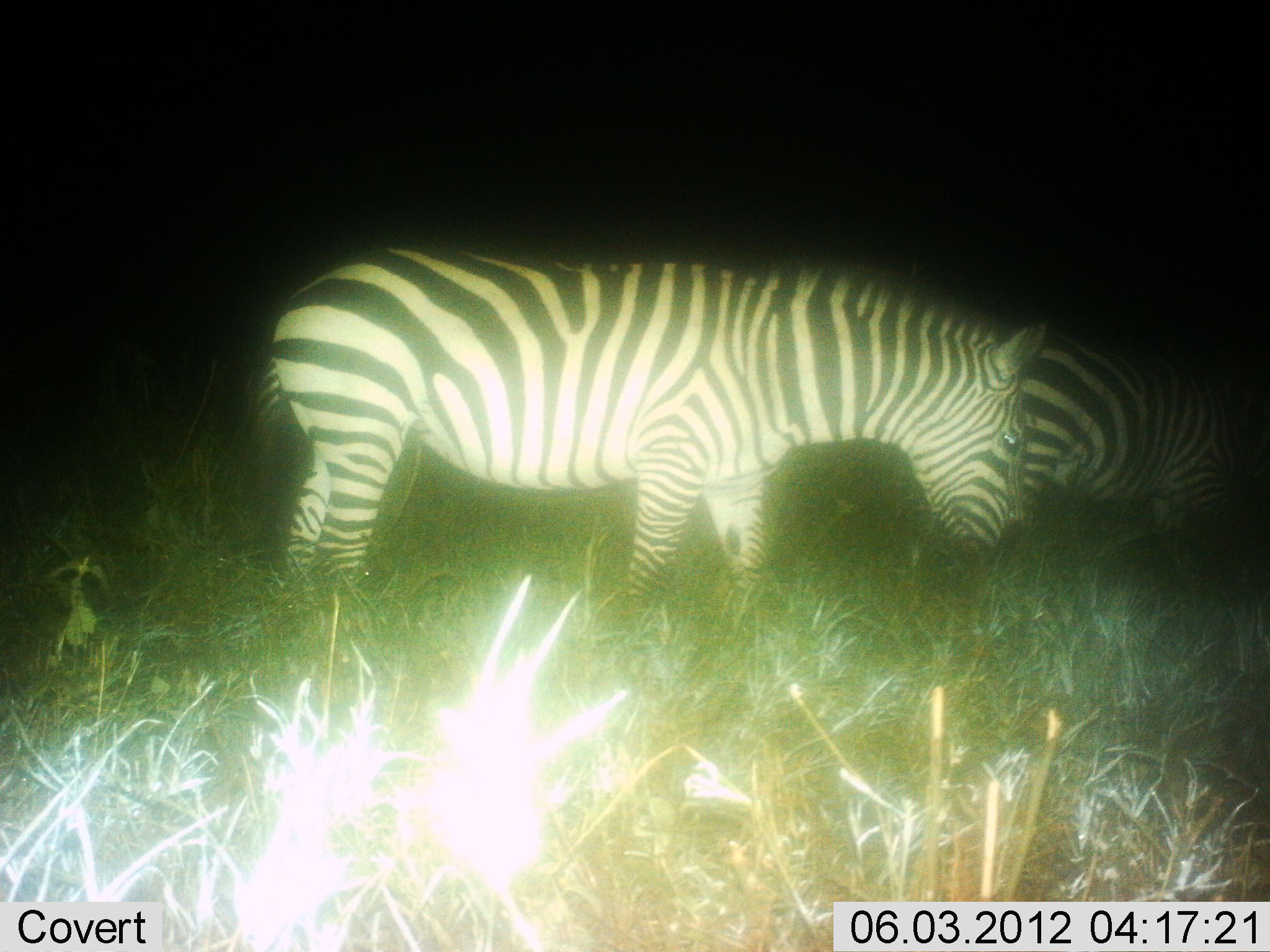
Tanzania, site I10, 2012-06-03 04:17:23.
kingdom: Animalia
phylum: Chordata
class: Mammalia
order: Perissodactyla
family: Equidae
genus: Equus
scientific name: Equus quagga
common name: plains zebra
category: zebra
Zebra (plains zebra) (Equus quagga), count 2. Behavior (volunteer vote fractions): standing 20%, resting 10%, moving 10%, interacting 0%. Young present (vote fraction): 0%. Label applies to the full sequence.